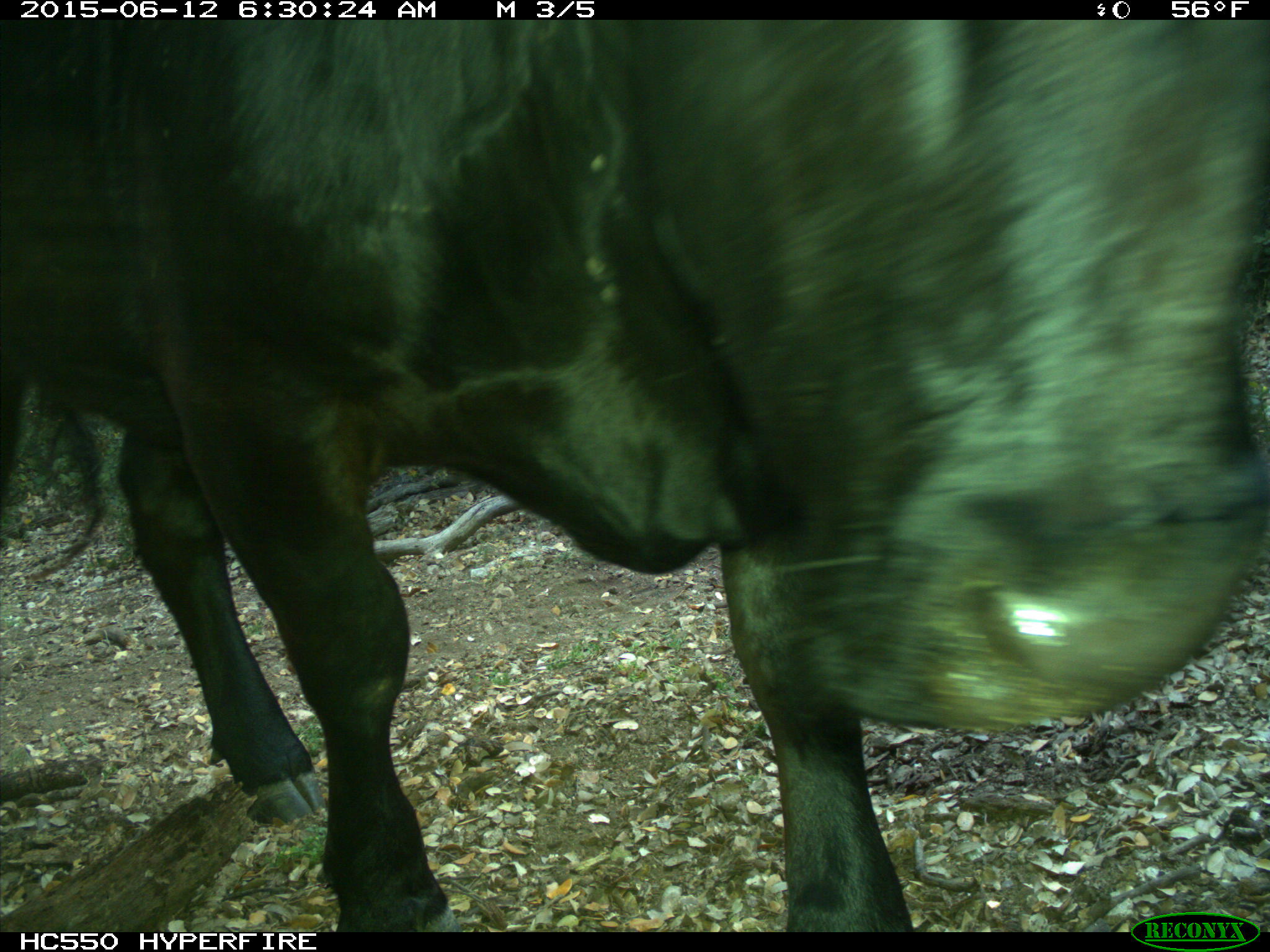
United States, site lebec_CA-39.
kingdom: Animalia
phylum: Chordata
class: Mammalia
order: Artiodactyla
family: Bovidae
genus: Bos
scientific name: Bos taurus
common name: domestic cow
Bos taurus (domestic cow).